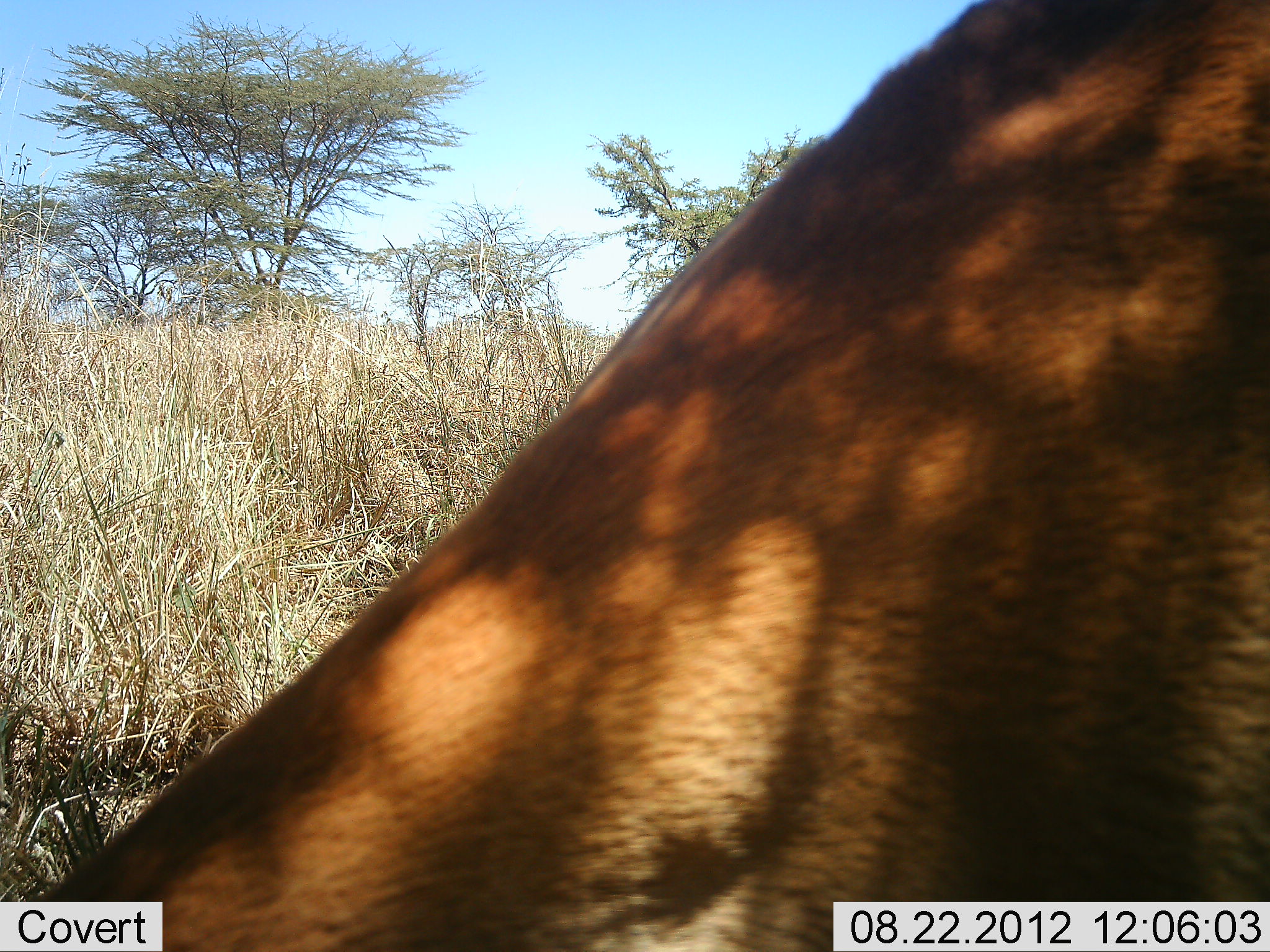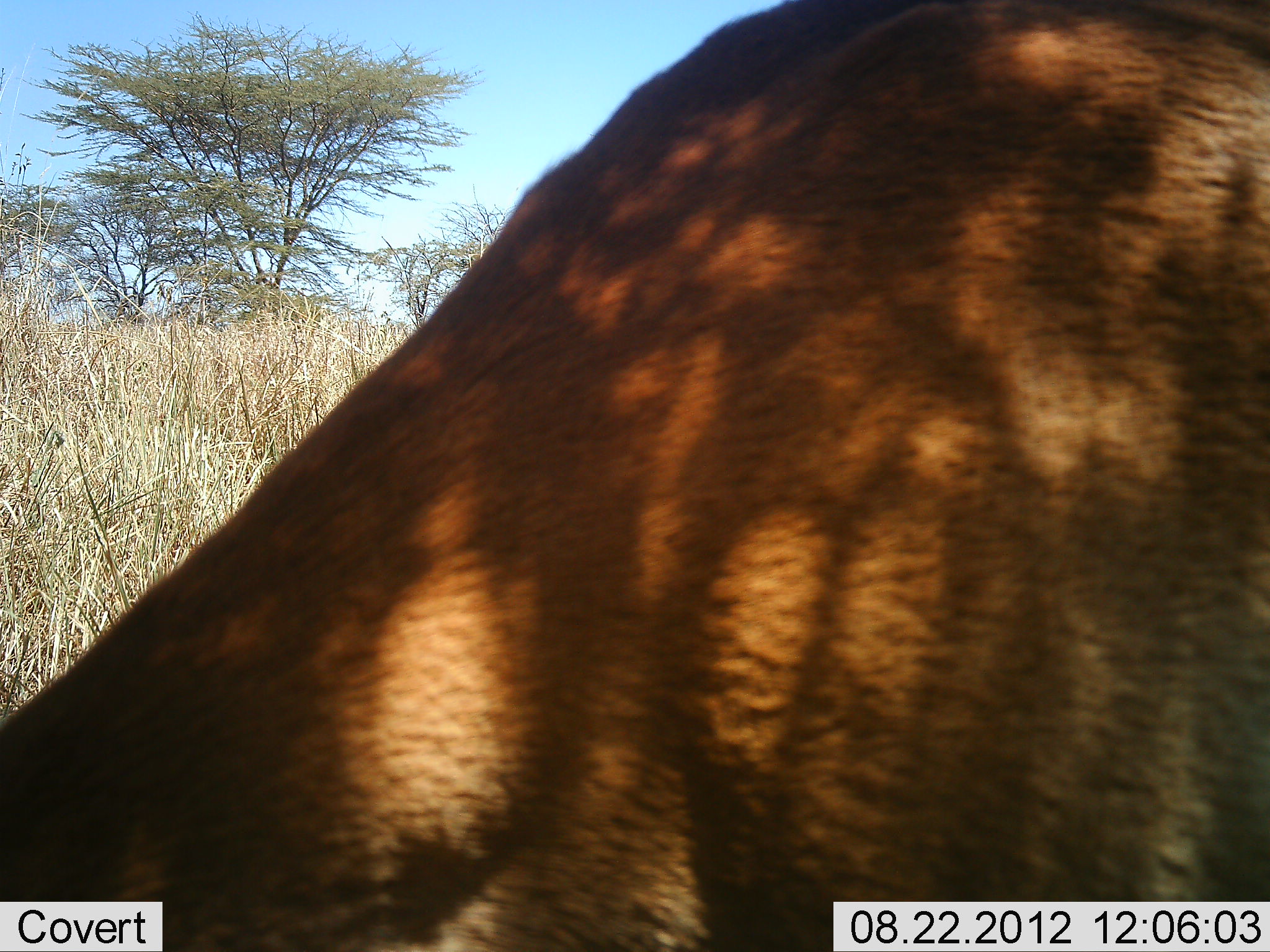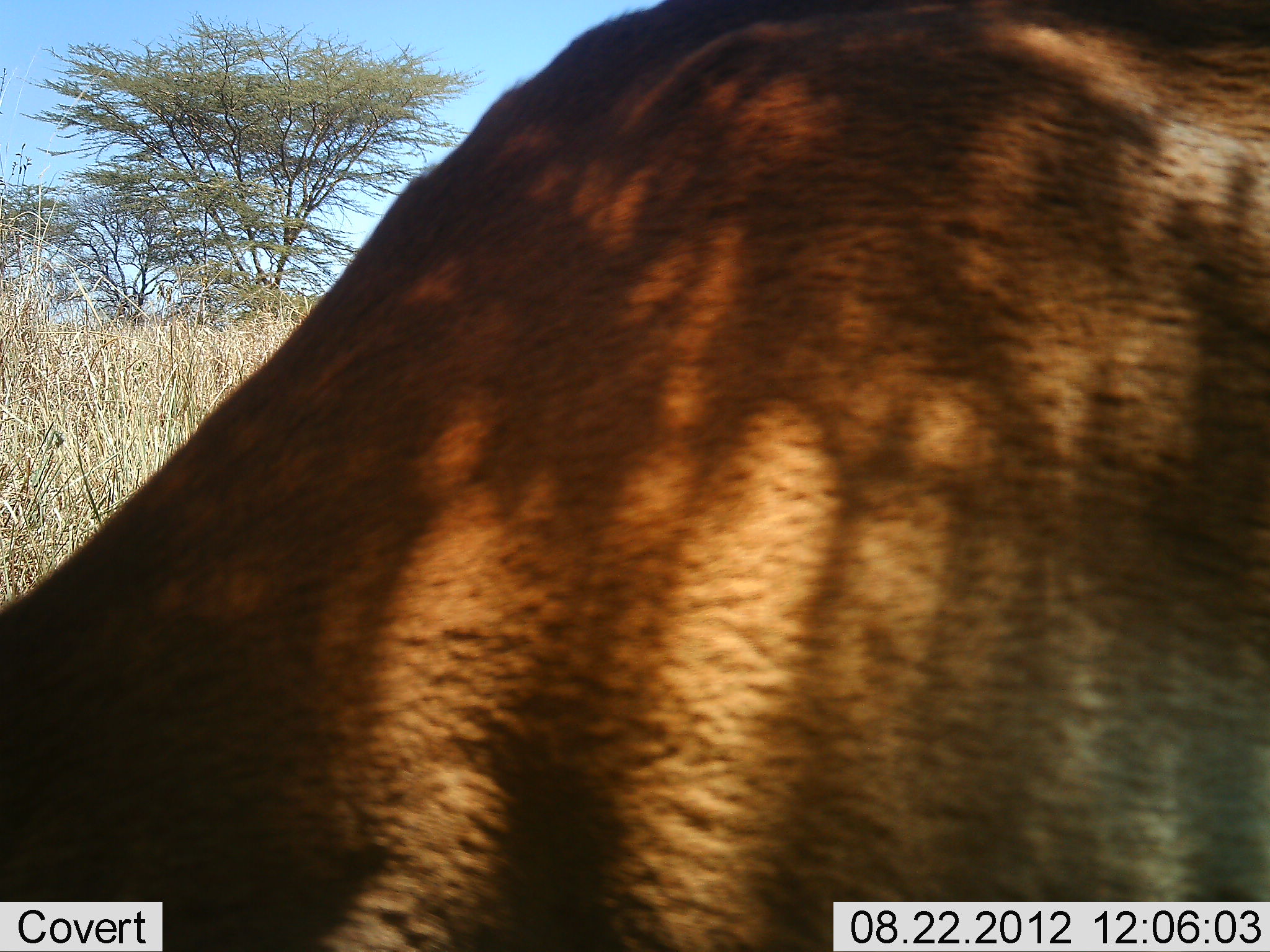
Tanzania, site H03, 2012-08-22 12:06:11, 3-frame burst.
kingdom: Animalia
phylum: Chordata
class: Mammalia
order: Artiodactyla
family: Bovidae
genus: Aepyceros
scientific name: Aepyceros melampus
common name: impala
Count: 1.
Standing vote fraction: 20%.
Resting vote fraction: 0%.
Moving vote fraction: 0%.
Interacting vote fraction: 0%.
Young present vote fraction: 0%.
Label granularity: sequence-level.